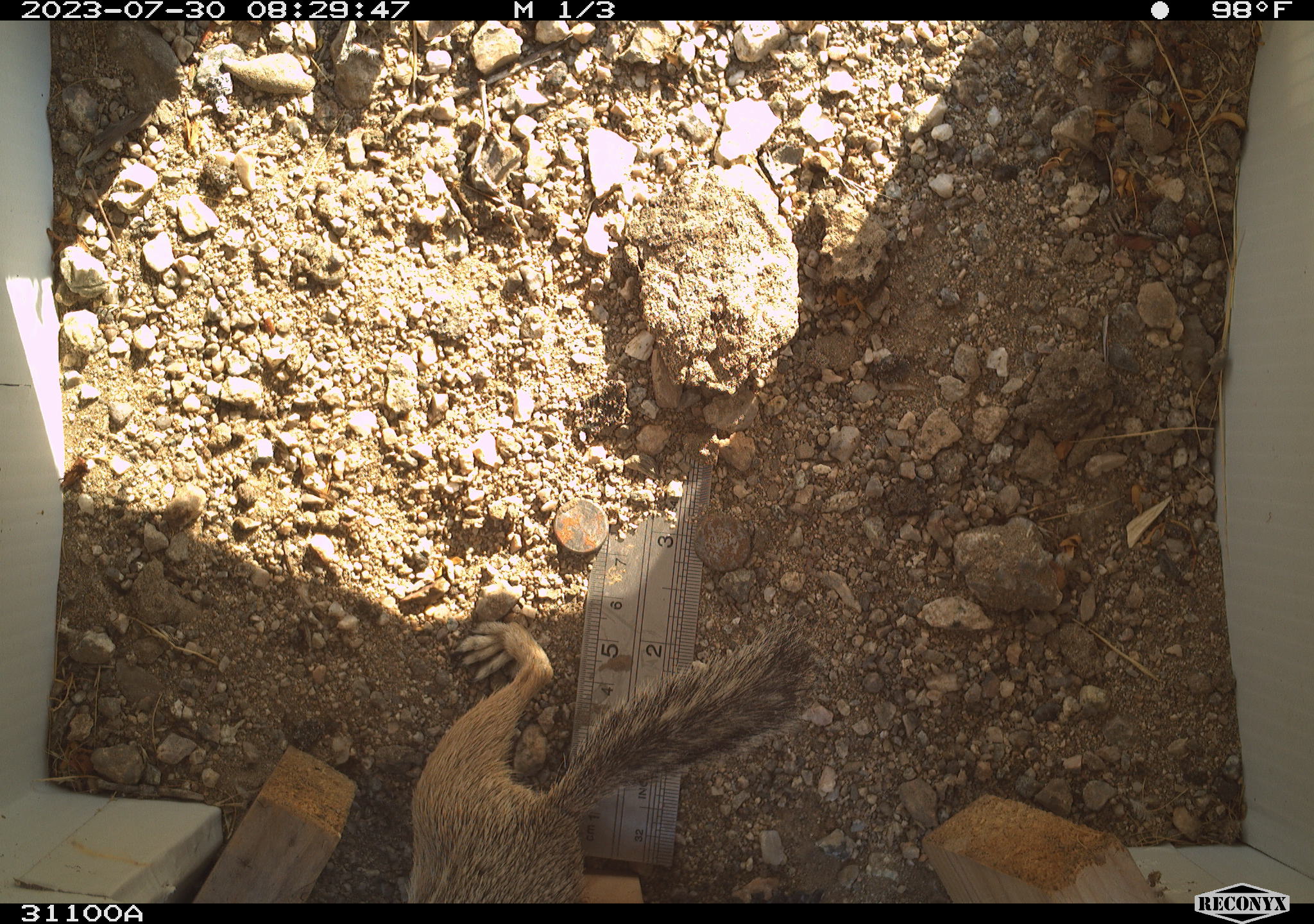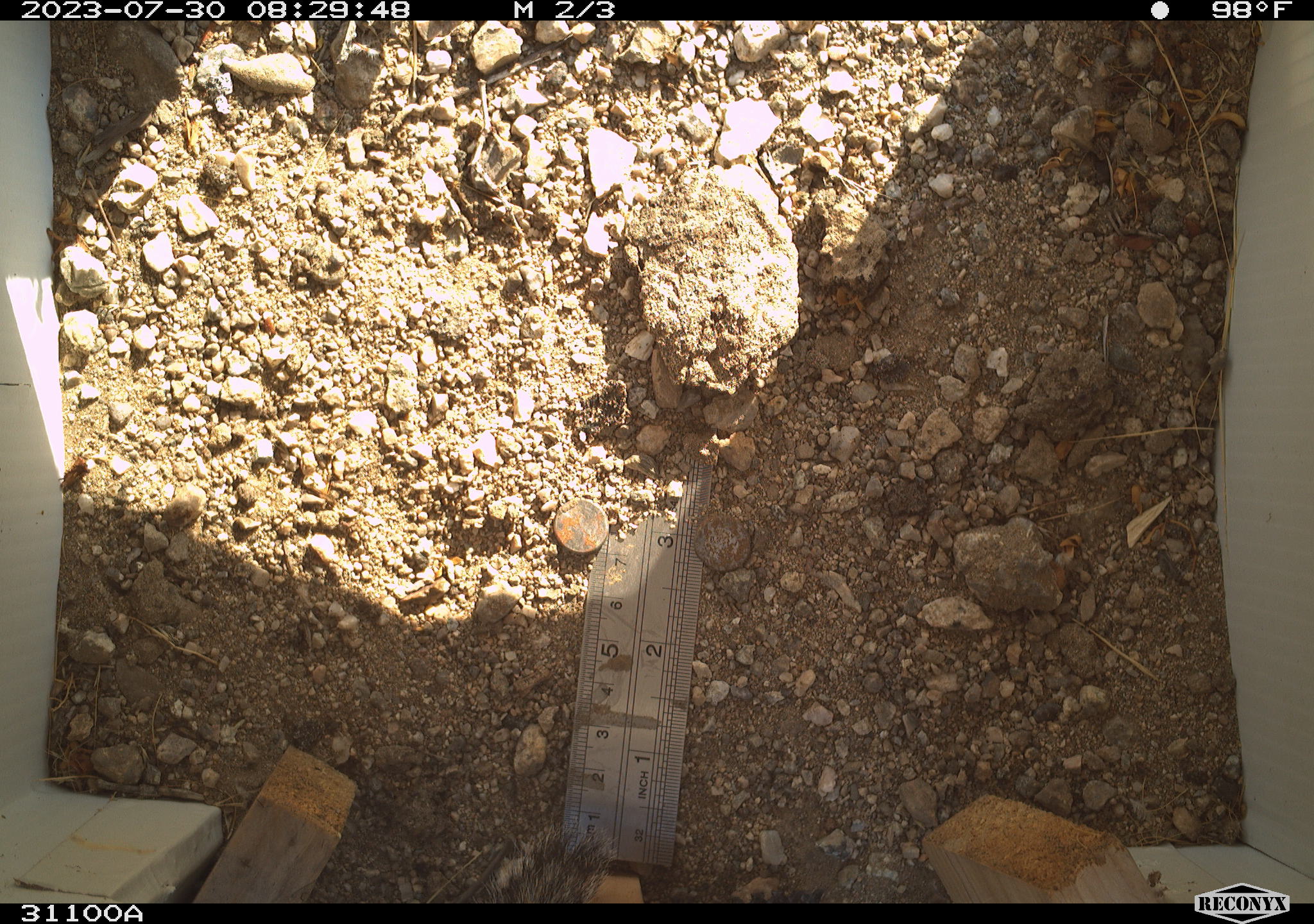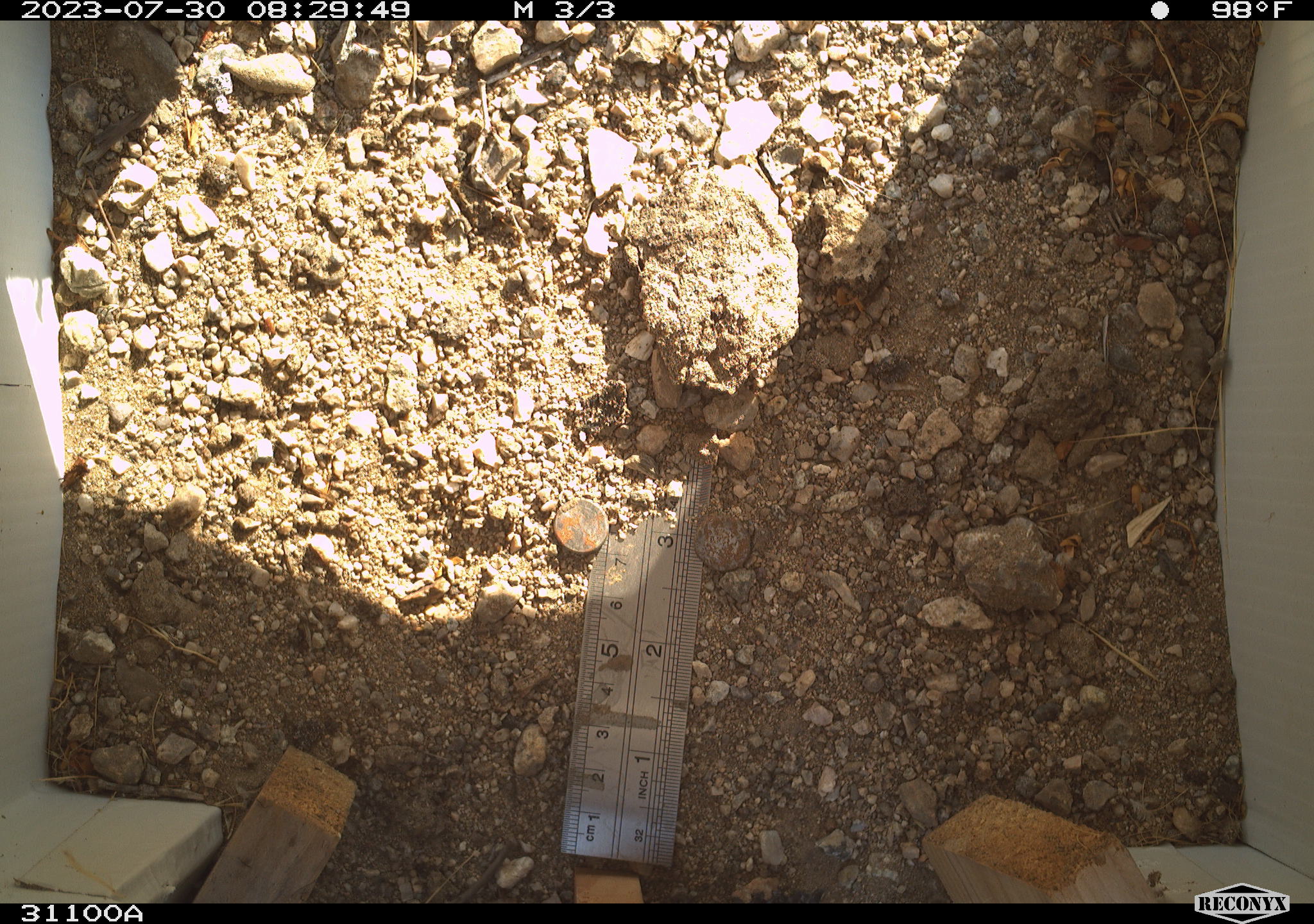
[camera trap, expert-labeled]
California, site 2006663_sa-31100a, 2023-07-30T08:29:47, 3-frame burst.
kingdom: Animalia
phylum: Chordata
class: Mammalia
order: Rodentia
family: Sciuridae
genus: Ammospermophilus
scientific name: Ammospermophilus leucurus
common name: white-tailed antelope squirrel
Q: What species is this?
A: White-tailed antelope squirrel (Ammospermophilus leucurus).